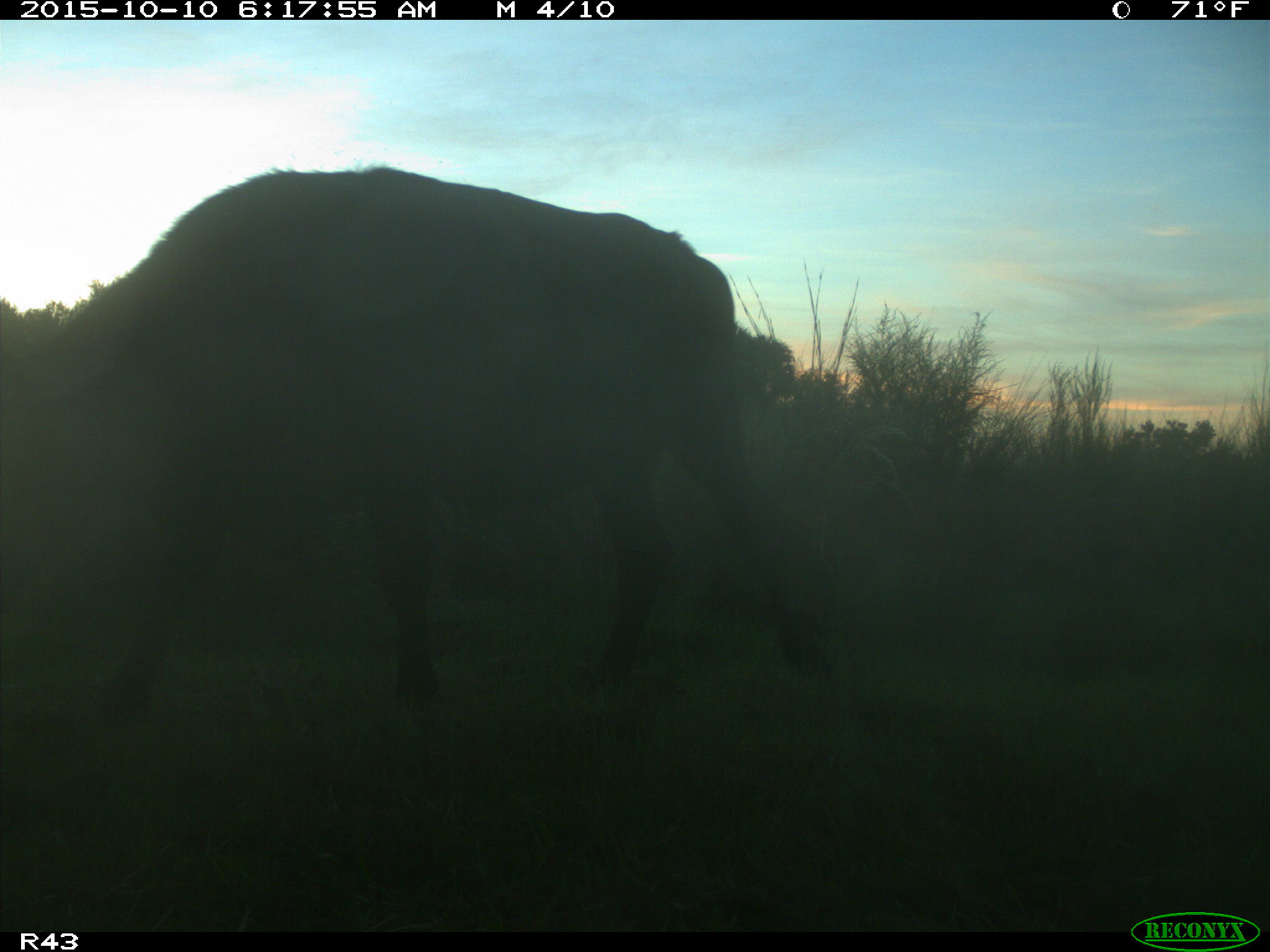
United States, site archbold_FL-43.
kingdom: Animalia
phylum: Chordata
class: Mammalia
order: Artiodactyla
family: Bovidae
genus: Bos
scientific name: Bos taurus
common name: domestic cow